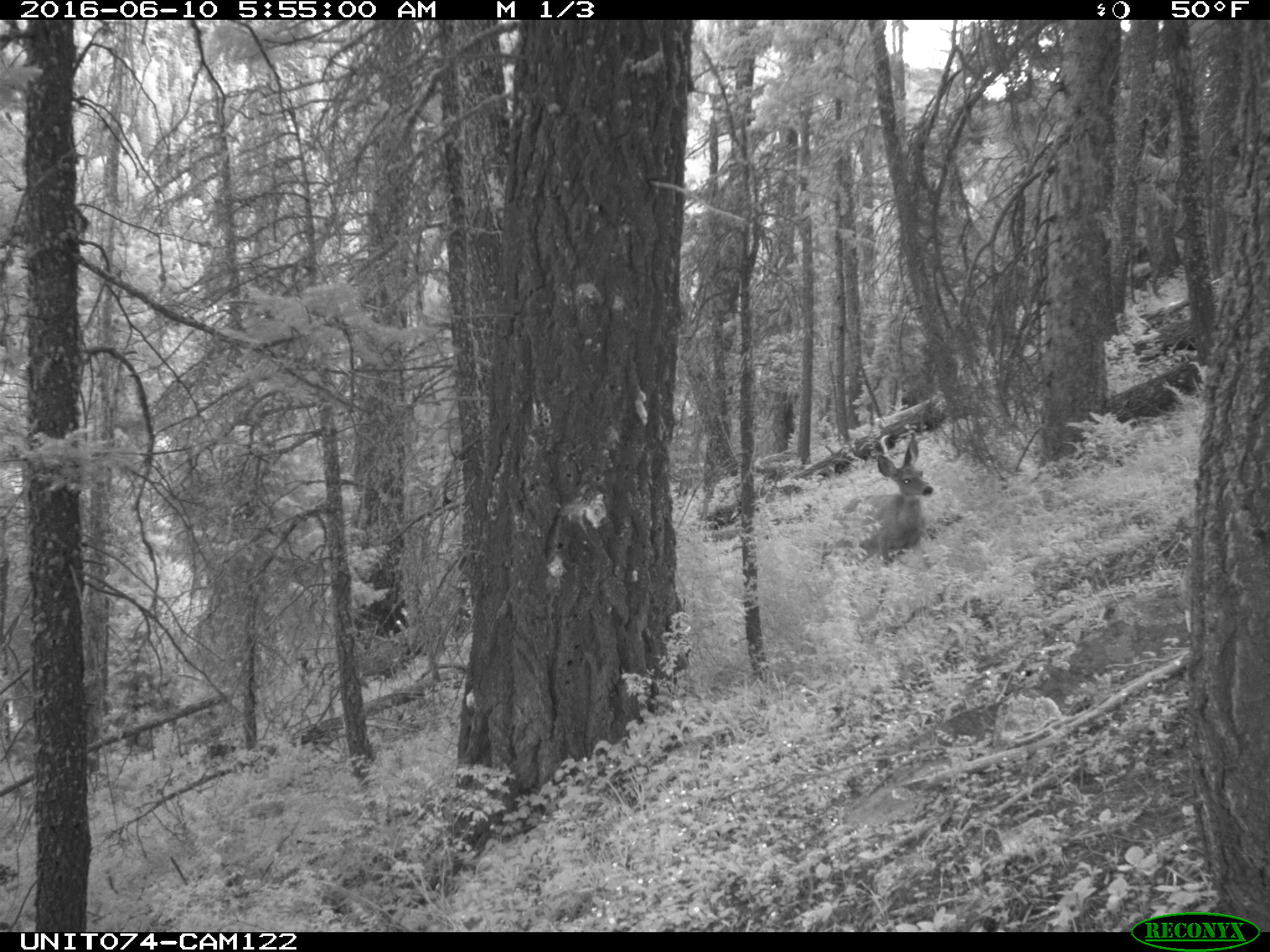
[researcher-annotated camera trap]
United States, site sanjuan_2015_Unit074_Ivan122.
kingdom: Animalia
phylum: Chordata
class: Mammalia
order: Artiodactyla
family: Cervidae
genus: Odocoileus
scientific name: Odocoileus hemionus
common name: mule deer